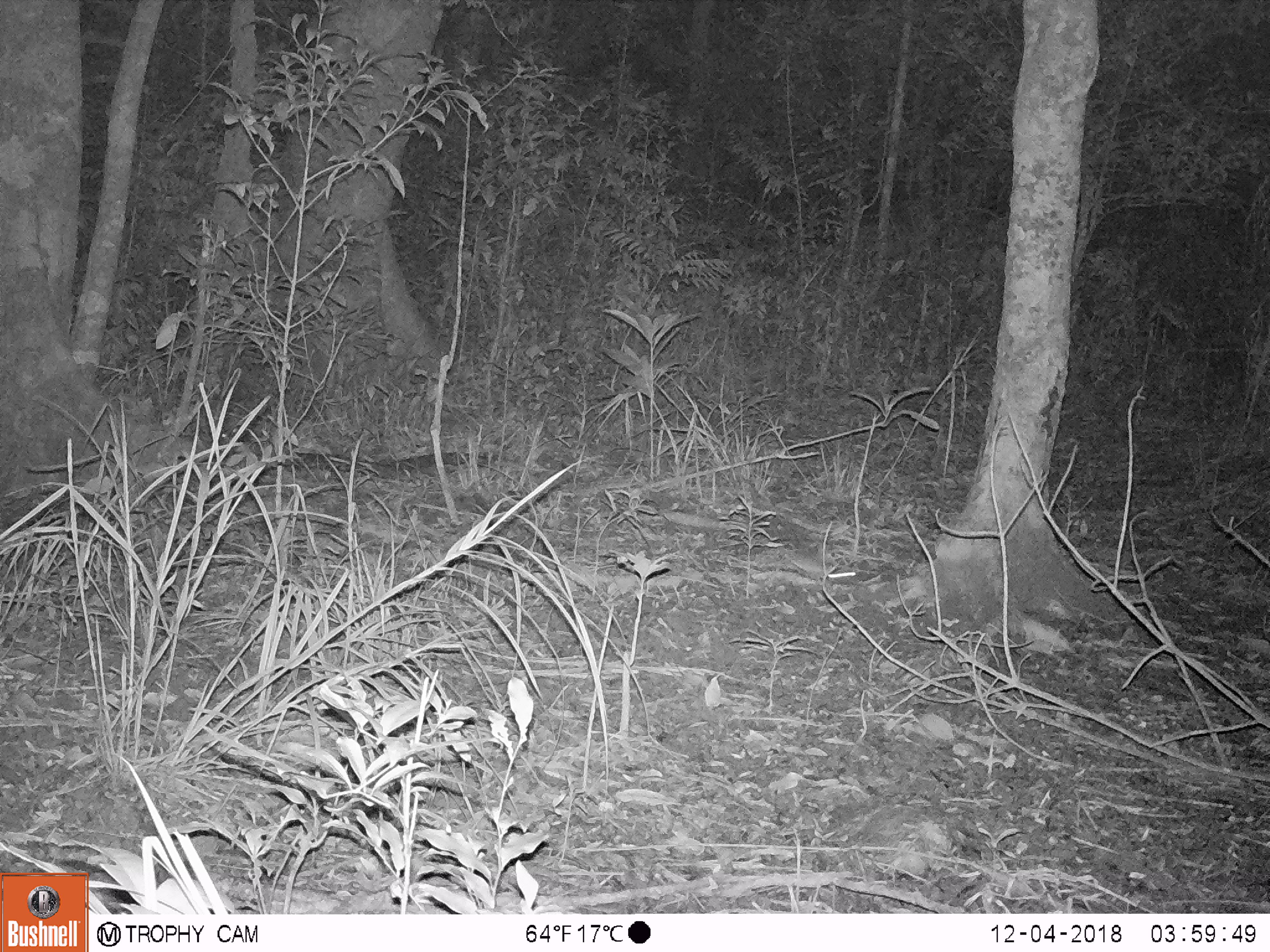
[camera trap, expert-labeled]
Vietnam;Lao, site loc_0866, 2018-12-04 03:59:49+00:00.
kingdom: Animalia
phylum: Chordata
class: Mammalia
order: Rodentia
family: Muridae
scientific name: Muridae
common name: old-world mice and rats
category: unidentified murid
Unidentified murid (old-world mice and rats) (Muridae). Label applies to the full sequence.